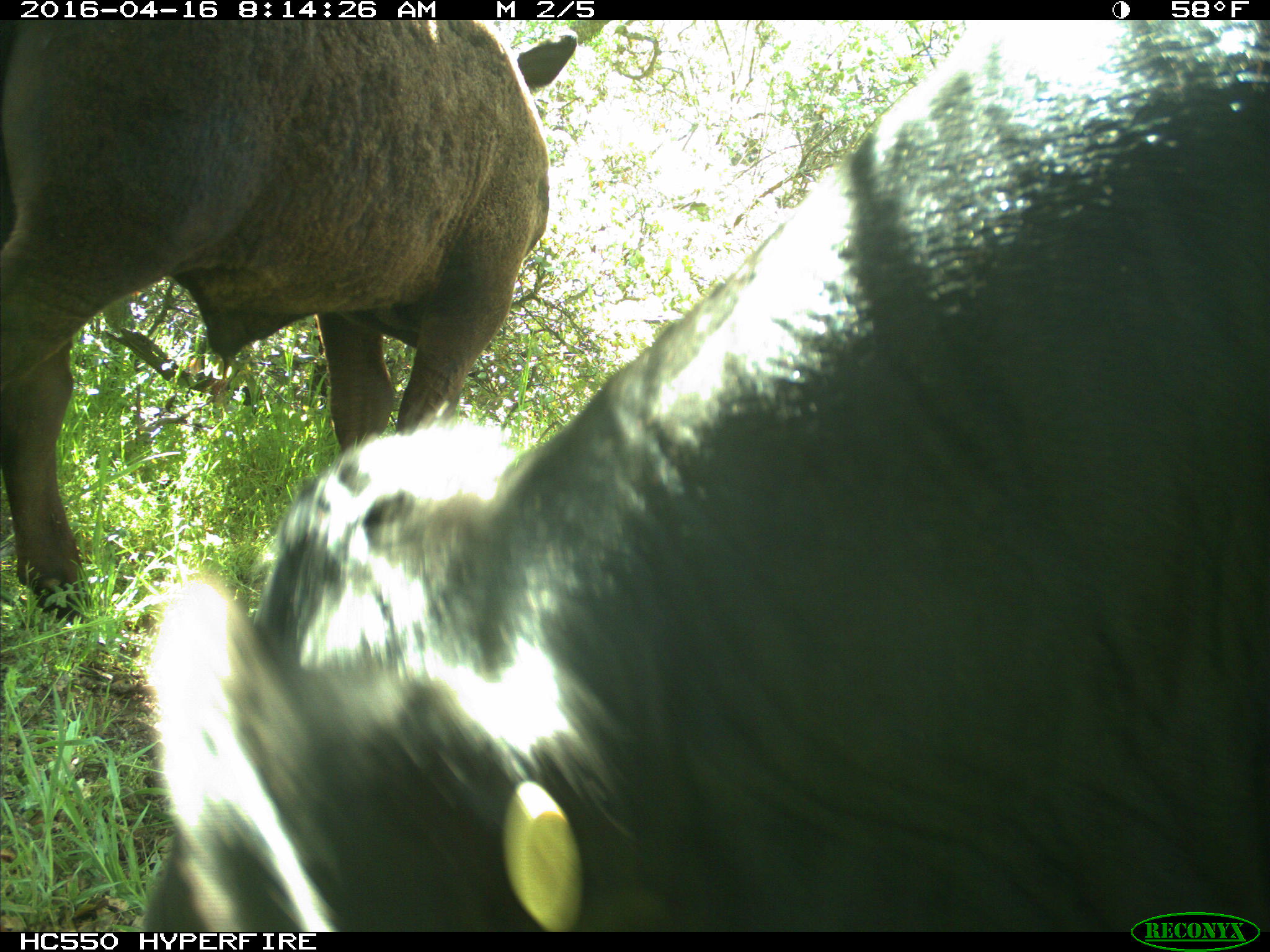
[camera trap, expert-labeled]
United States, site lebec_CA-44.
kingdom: Animalia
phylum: Chordata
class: Mammalia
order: Artiodactyla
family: Bovidae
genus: Bos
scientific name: Bos taurus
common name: domestic cow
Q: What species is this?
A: Bos taurus (domestic cow).